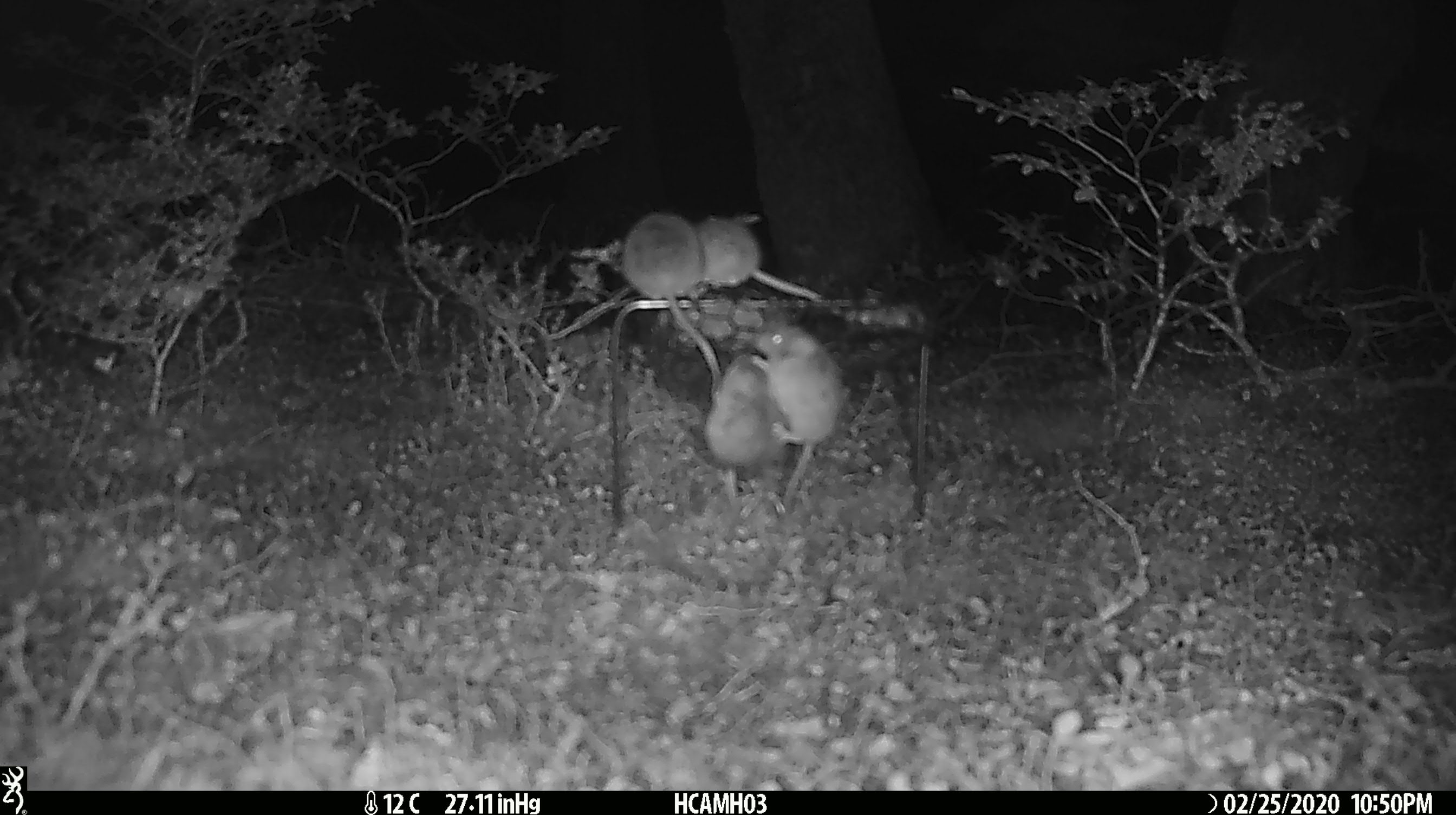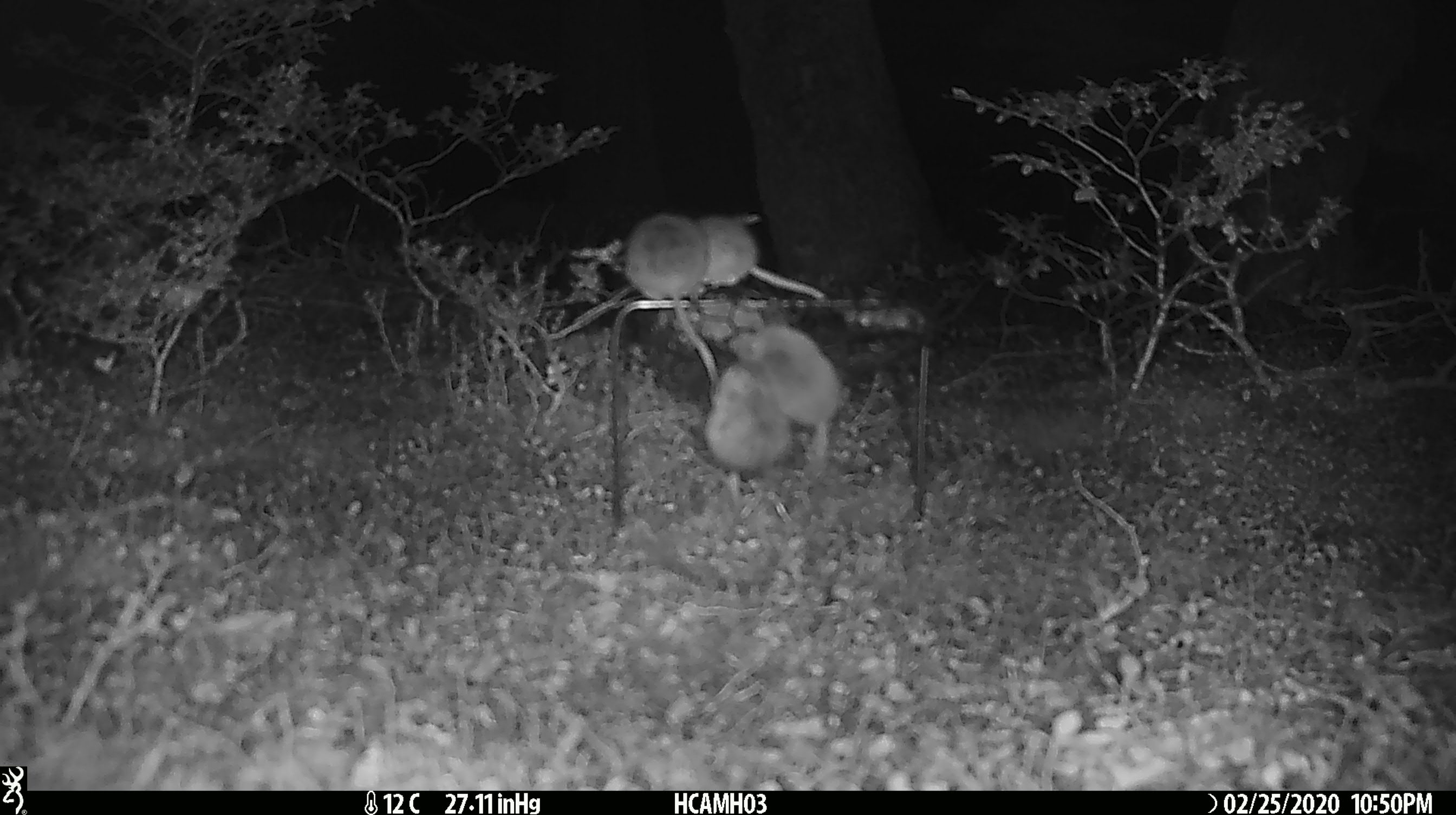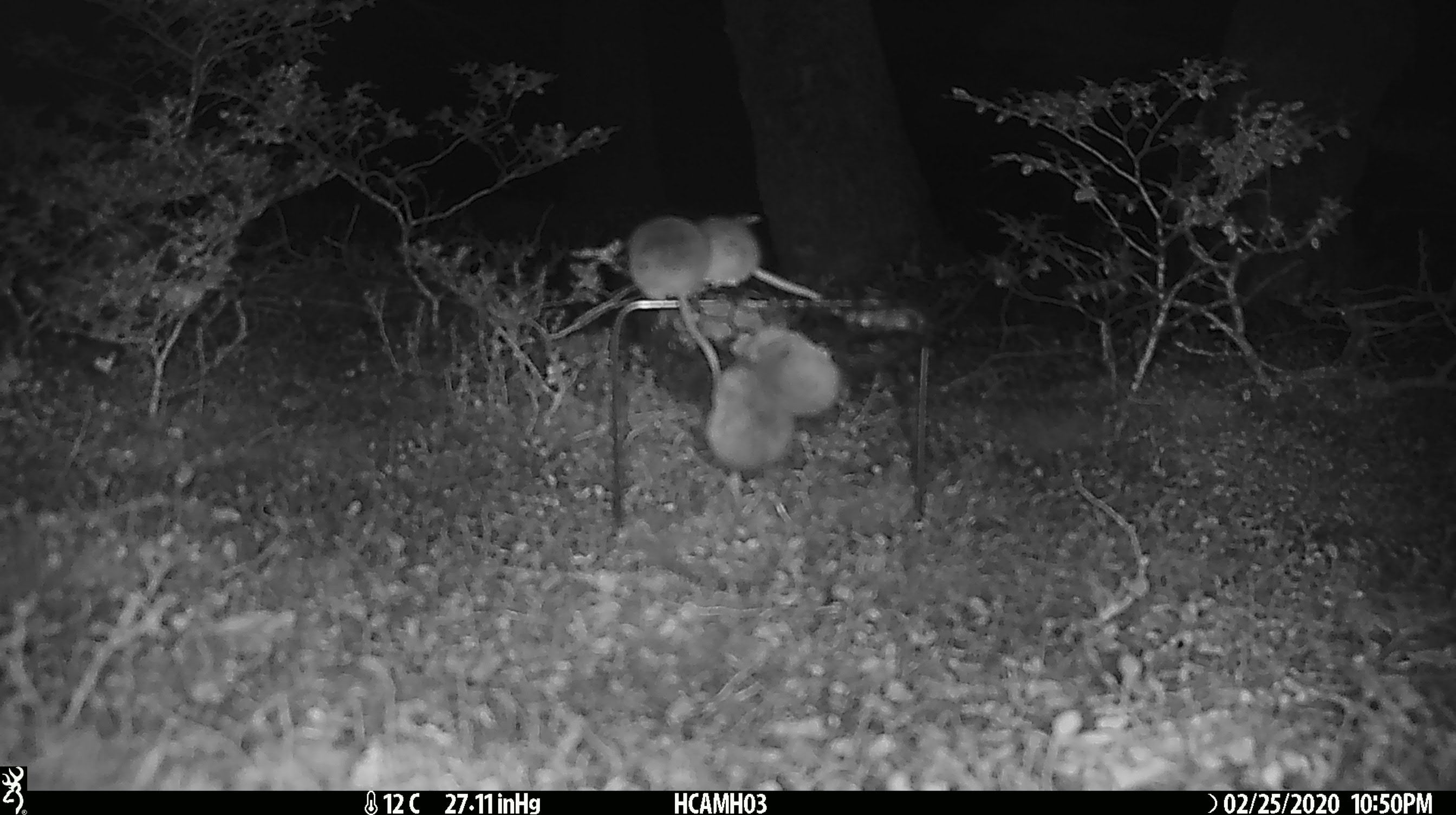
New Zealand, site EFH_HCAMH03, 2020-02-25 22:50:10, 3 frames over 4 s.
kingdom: Animalia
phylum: Chordata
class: Mammalia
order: Rodentia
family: Muridae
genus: Mus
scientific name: Mus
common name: mouse